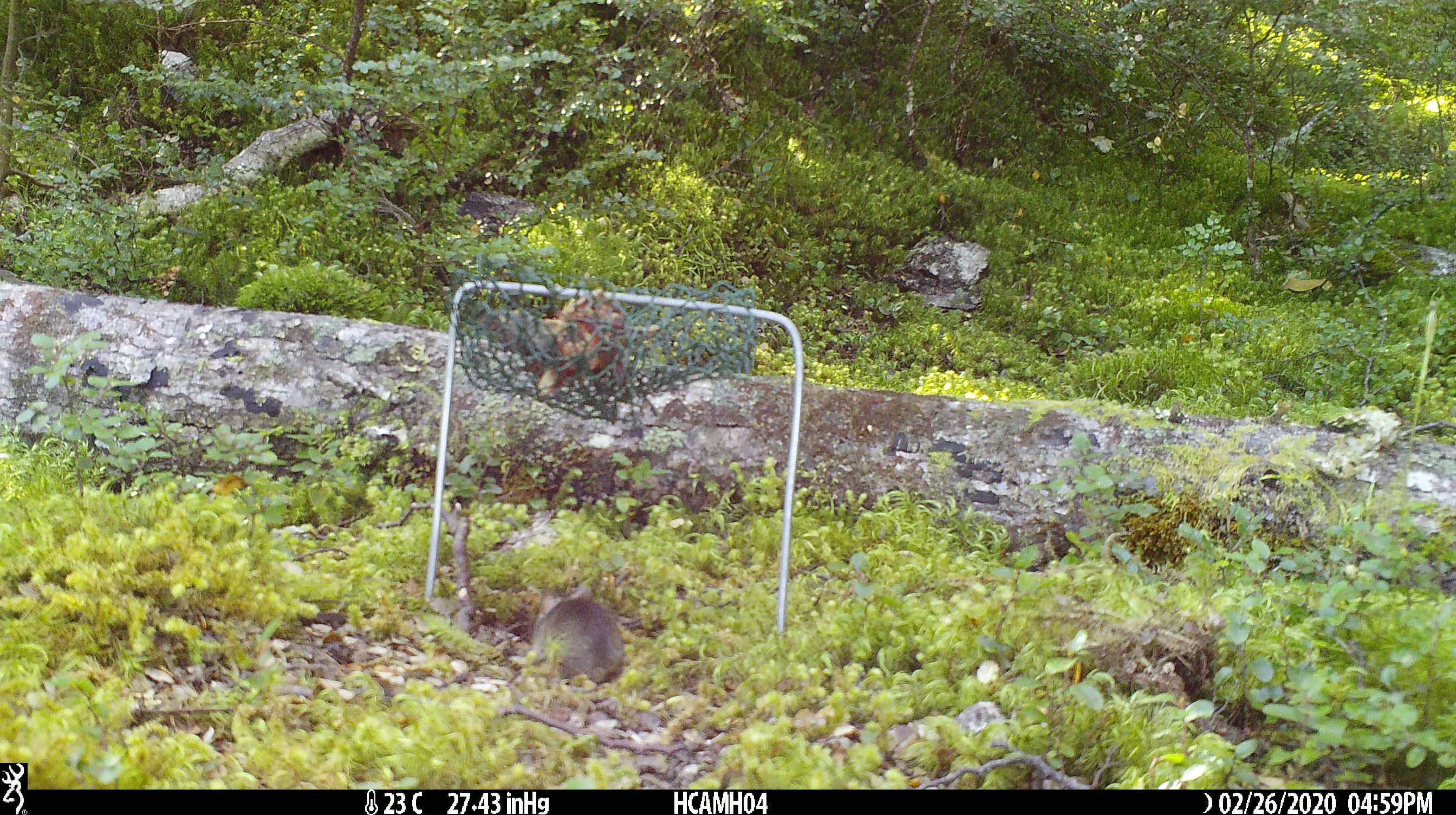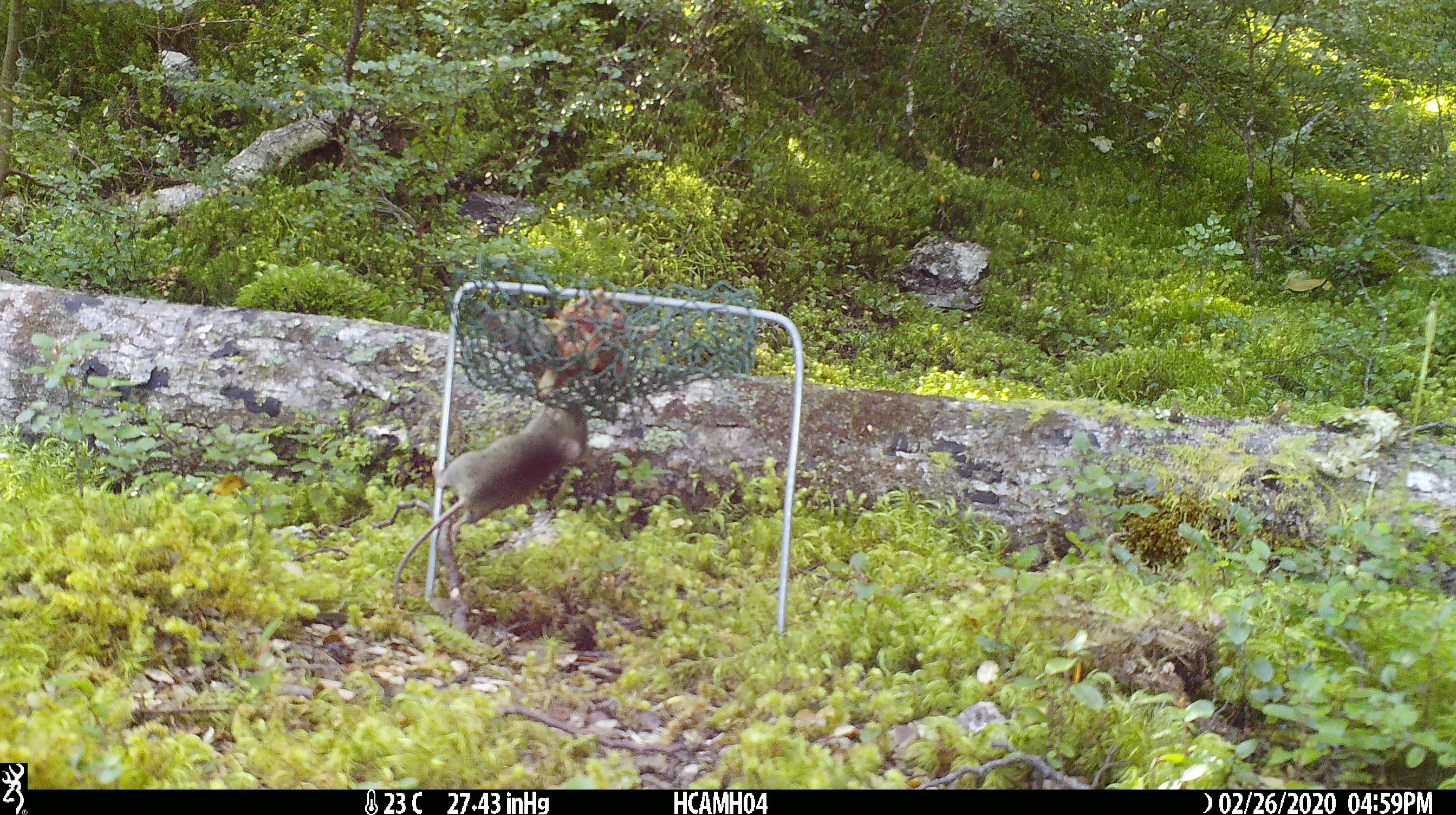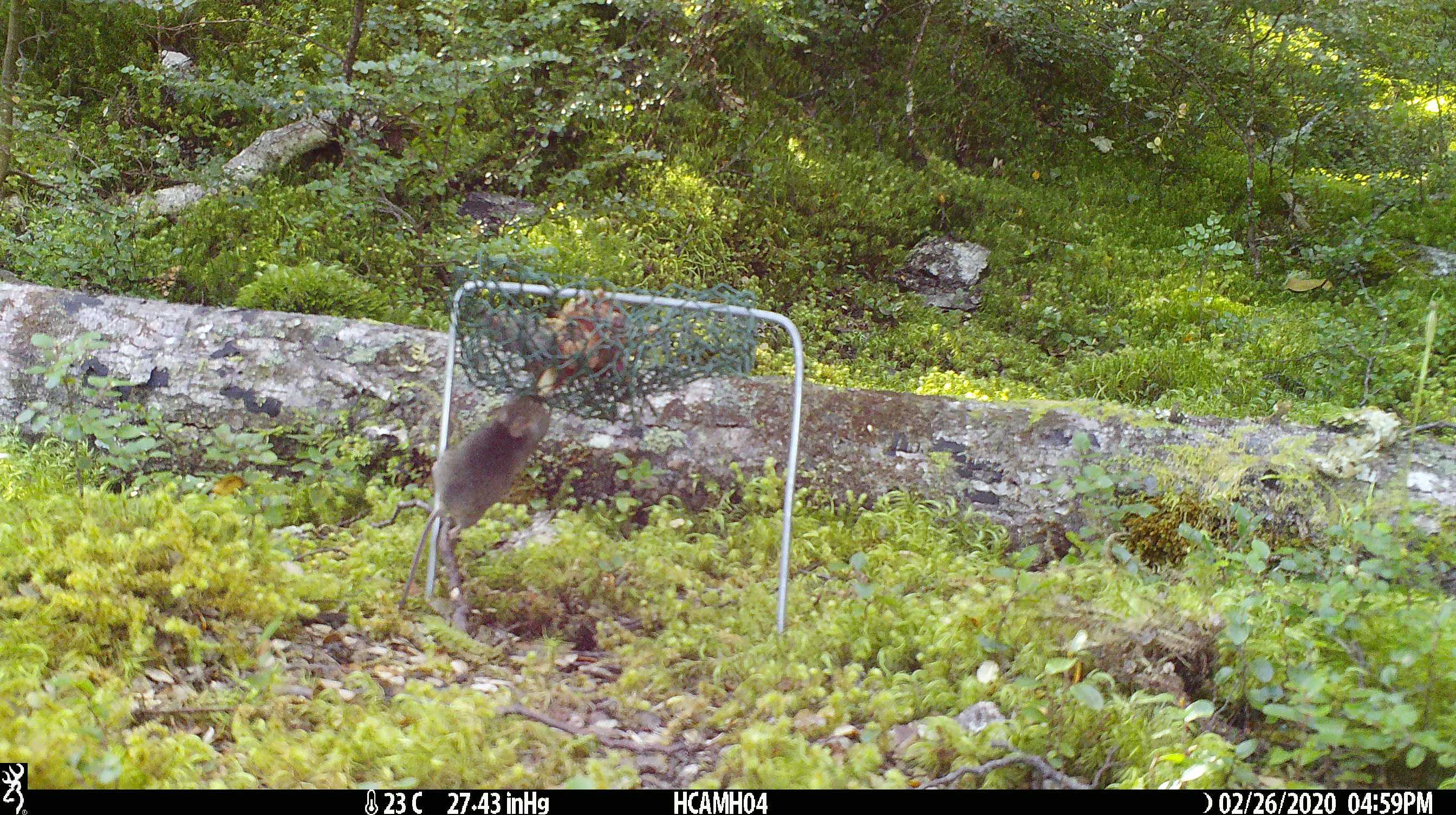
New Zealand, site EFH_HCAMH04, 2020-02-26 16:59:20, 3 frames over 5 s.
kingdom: Animalia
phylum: Chordata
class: Mammalia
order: Rodentia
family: Muridae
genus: Mus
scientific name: Mus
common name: mouse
Mouse (Mus).